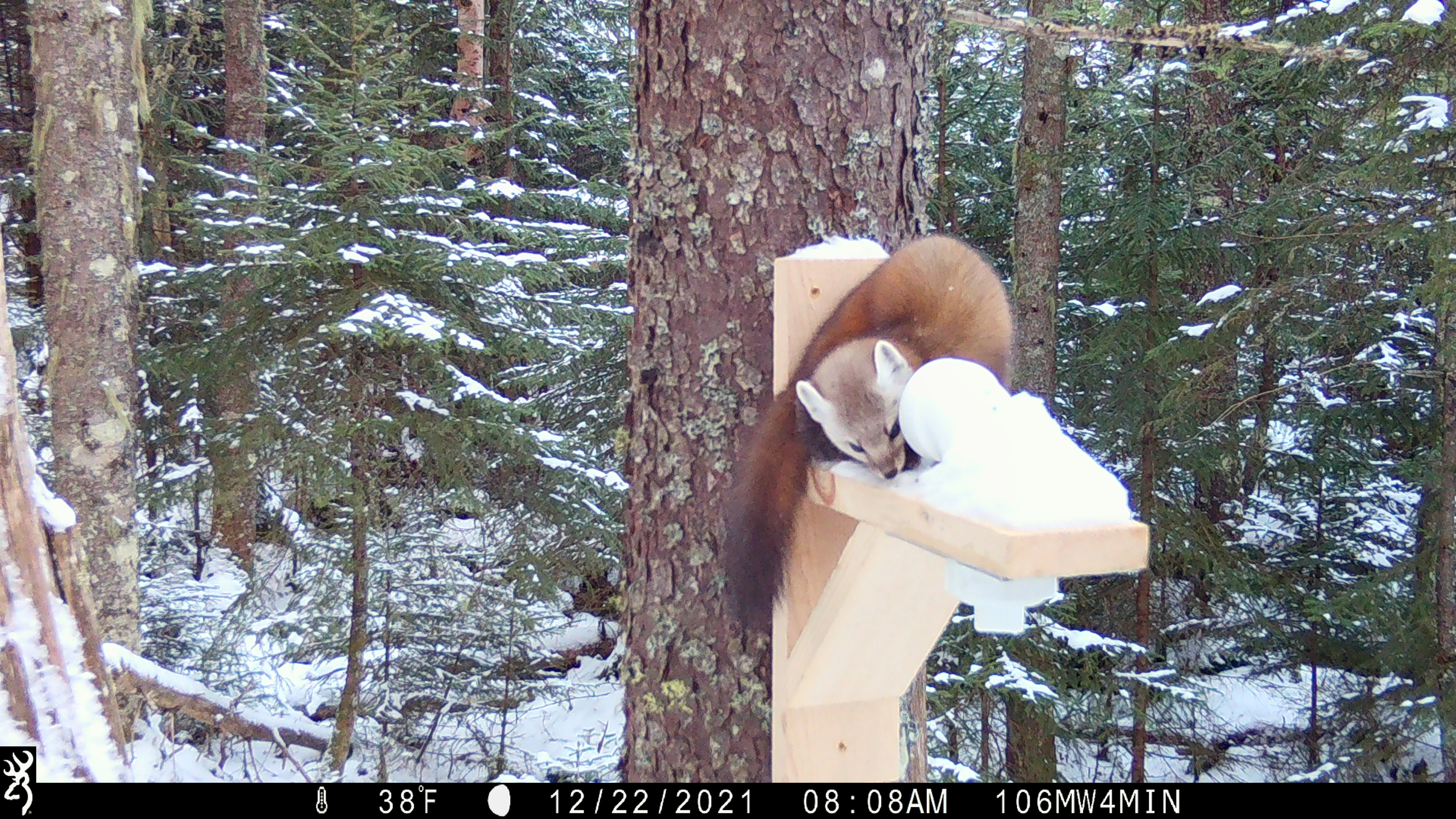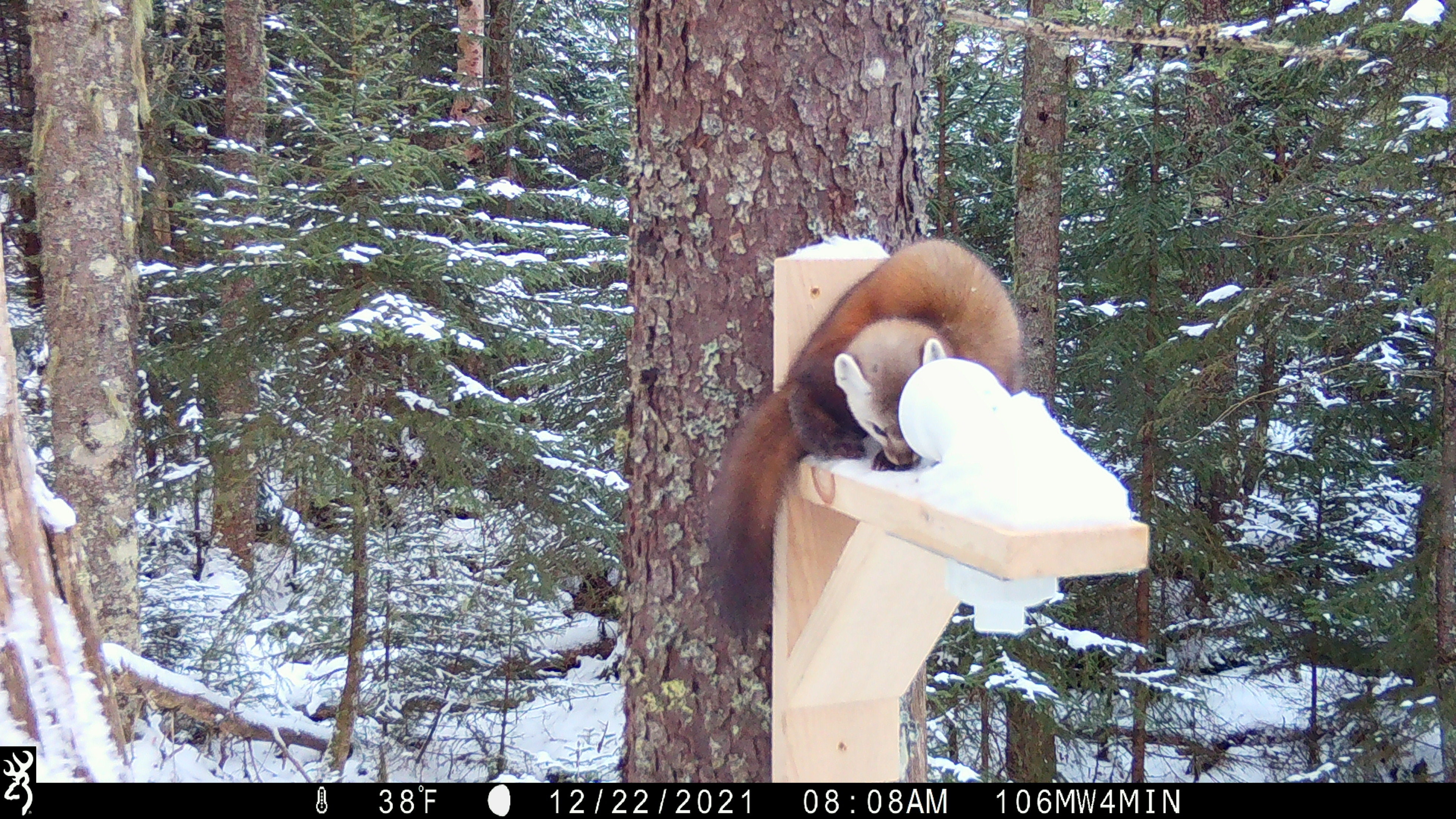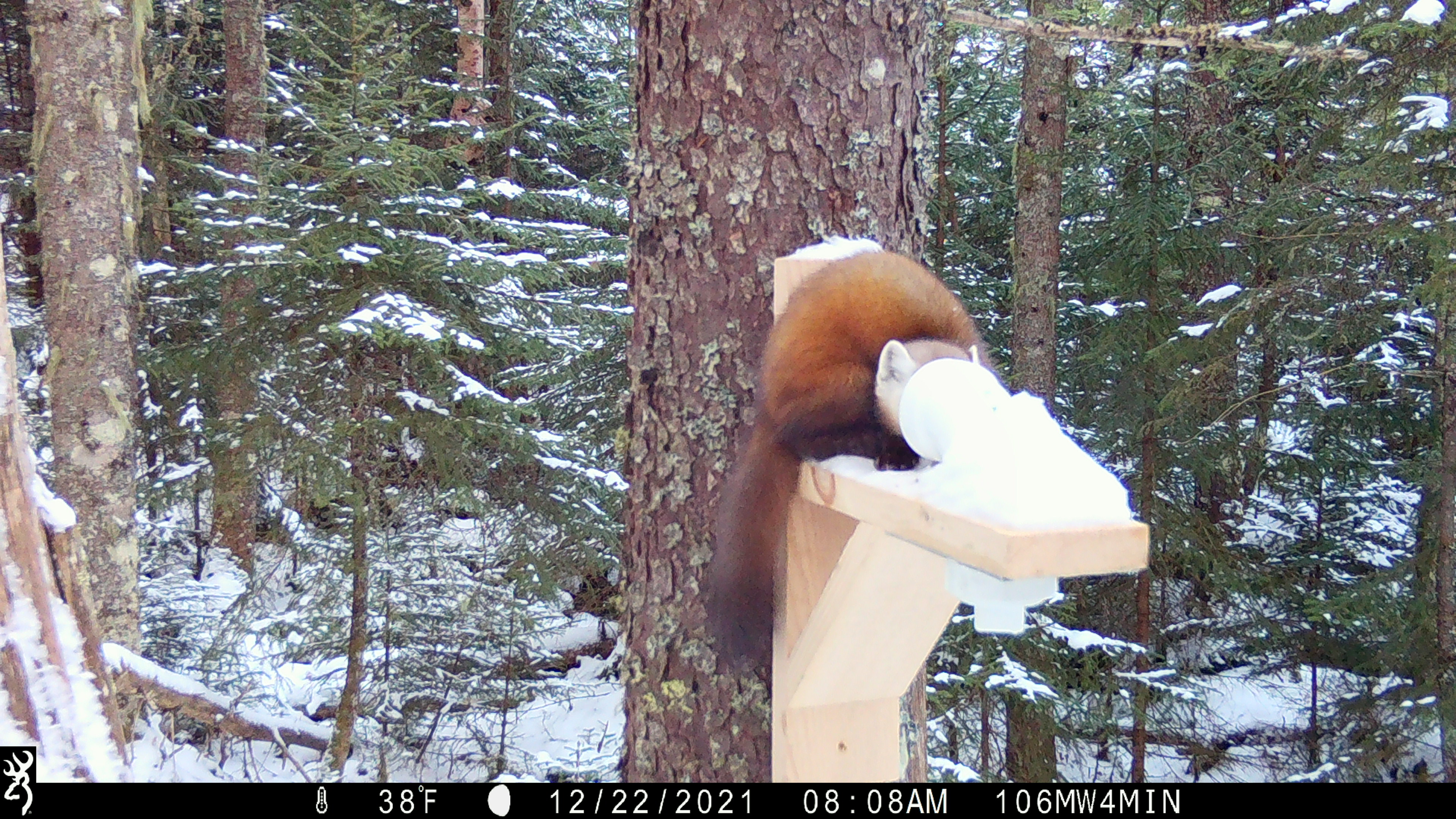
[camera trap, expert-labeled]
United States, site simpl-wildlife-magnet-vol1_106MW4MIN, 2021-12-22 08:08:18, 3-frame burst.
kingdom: Animalia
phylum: Chordata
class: Mammalia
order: Carnivora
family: Mustelidae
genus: Martes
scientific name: Martes americana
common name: american marten